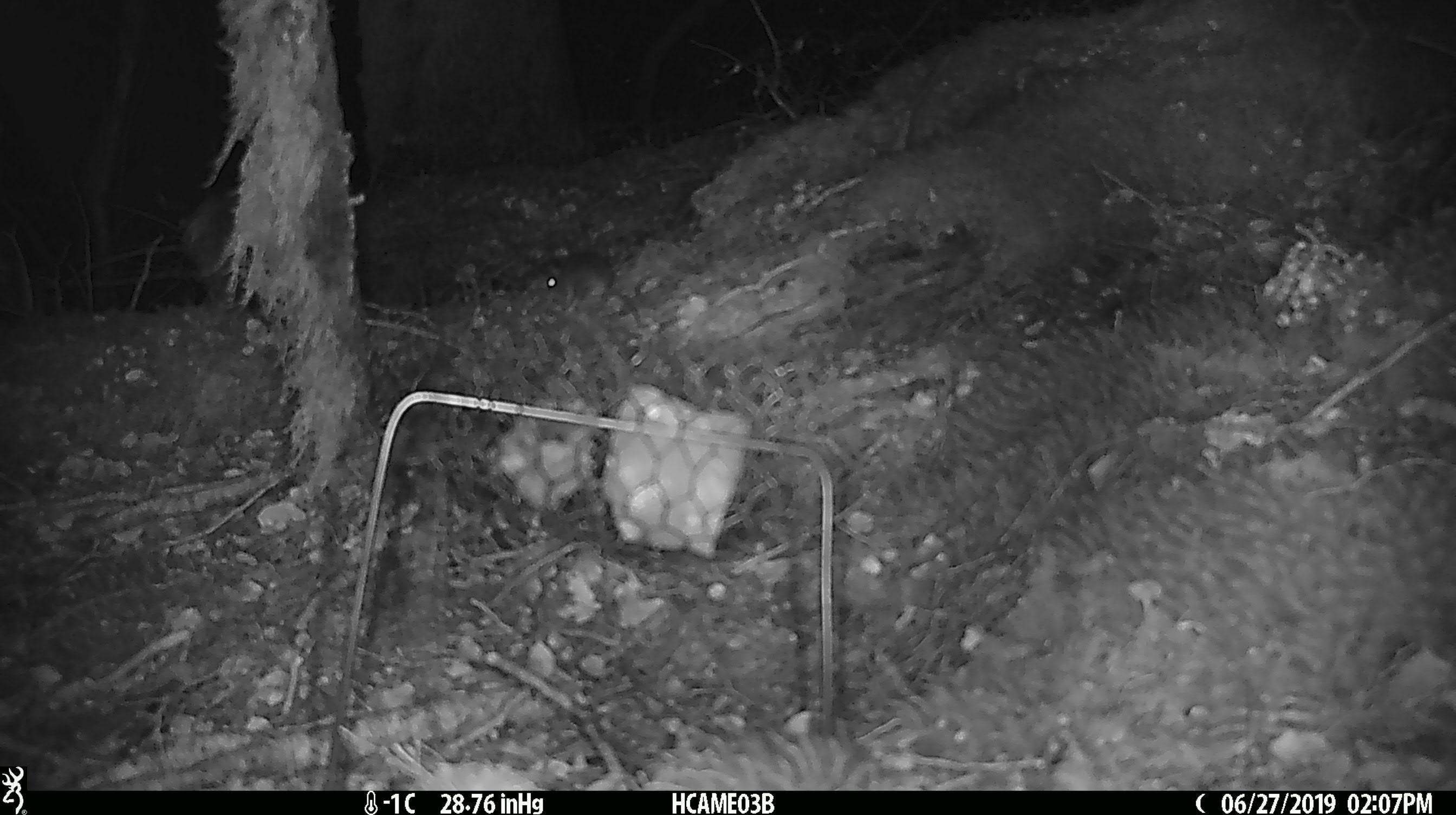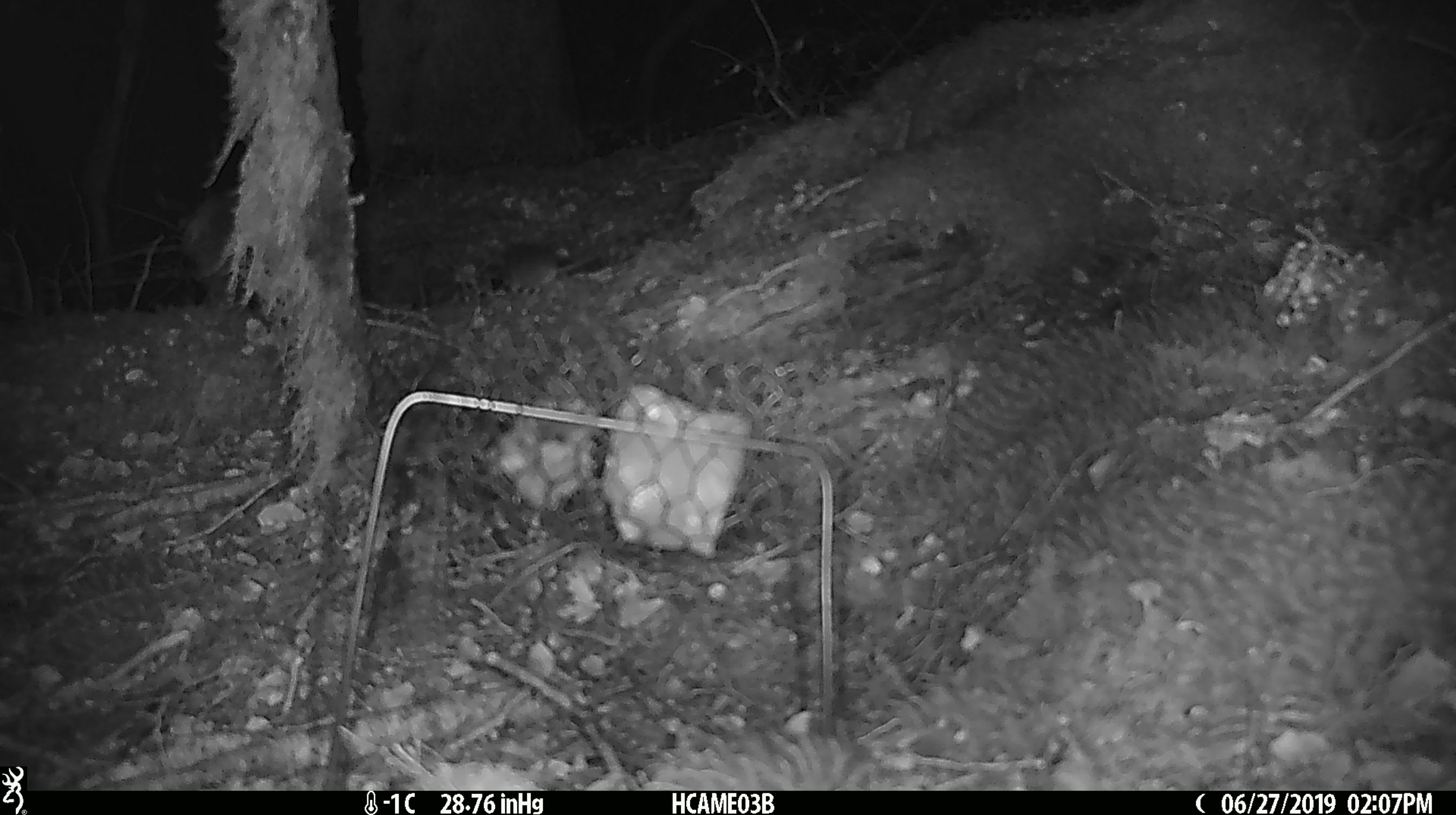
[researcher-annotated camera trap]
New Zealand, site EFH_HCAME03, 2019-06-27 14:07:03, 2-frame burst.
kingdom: Animalia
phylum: Chordata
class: Mammalia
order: Rodentia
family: Muridae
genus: Mus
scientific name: Mus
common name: mouse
Mouse (Mus).